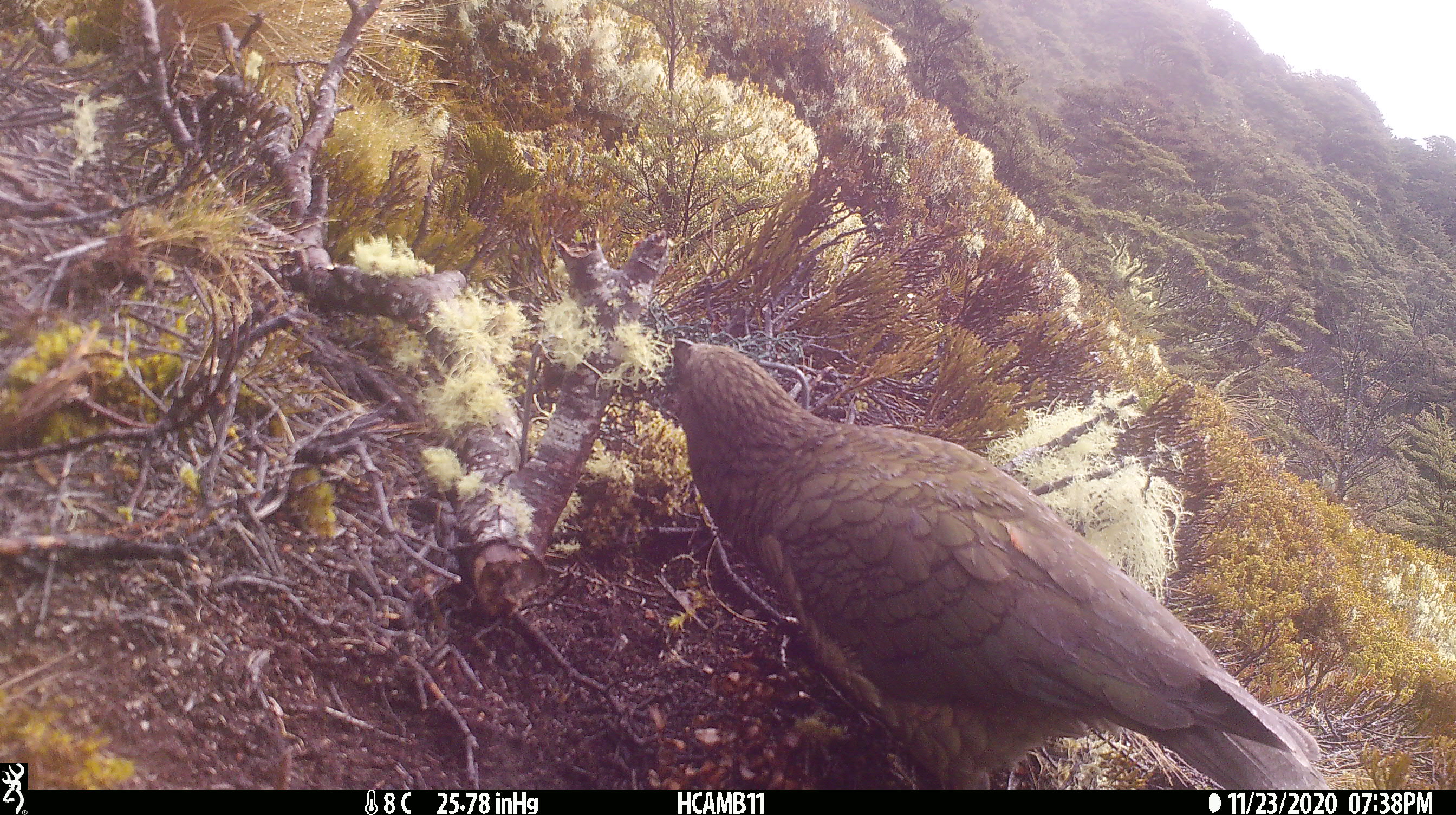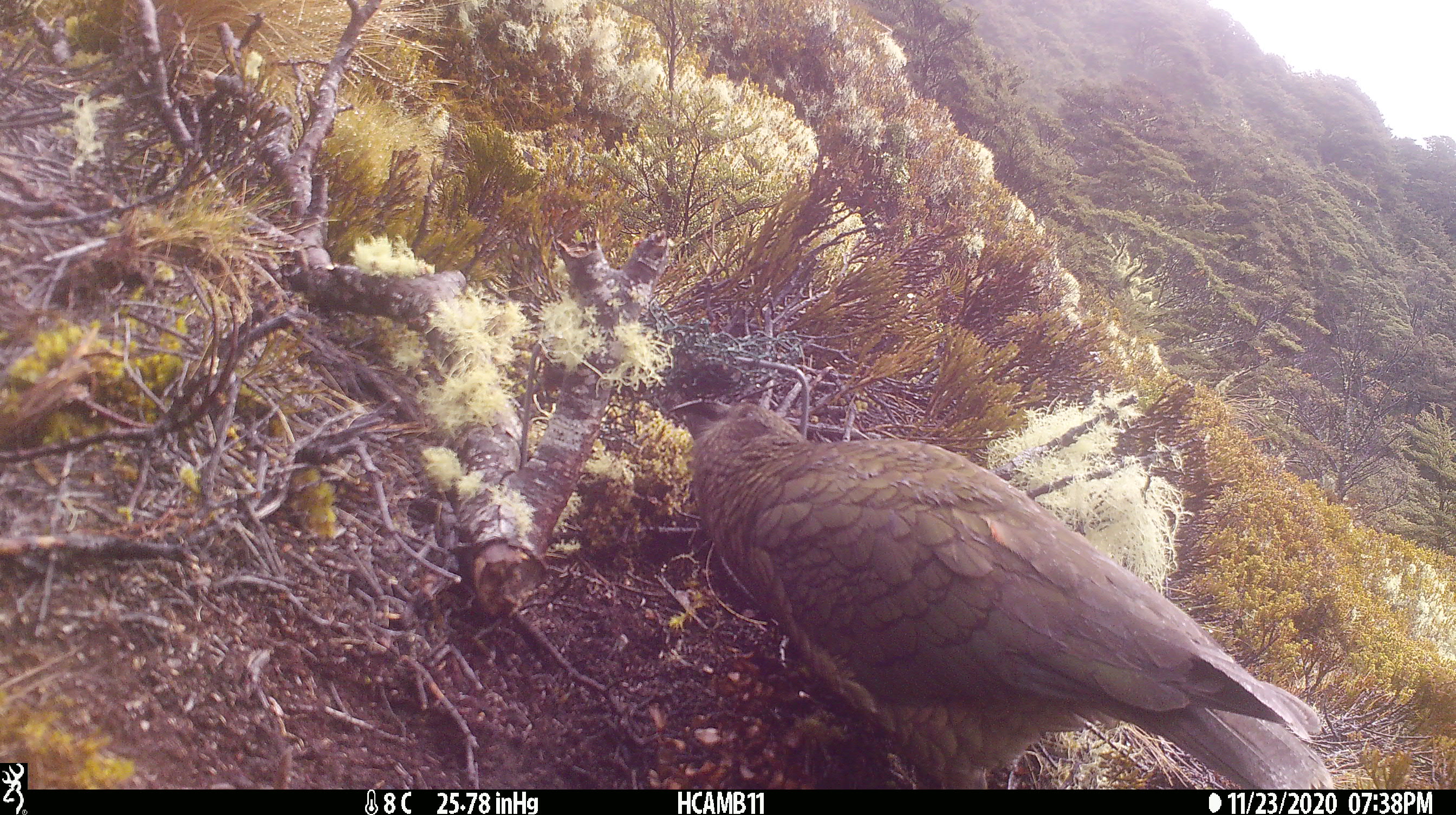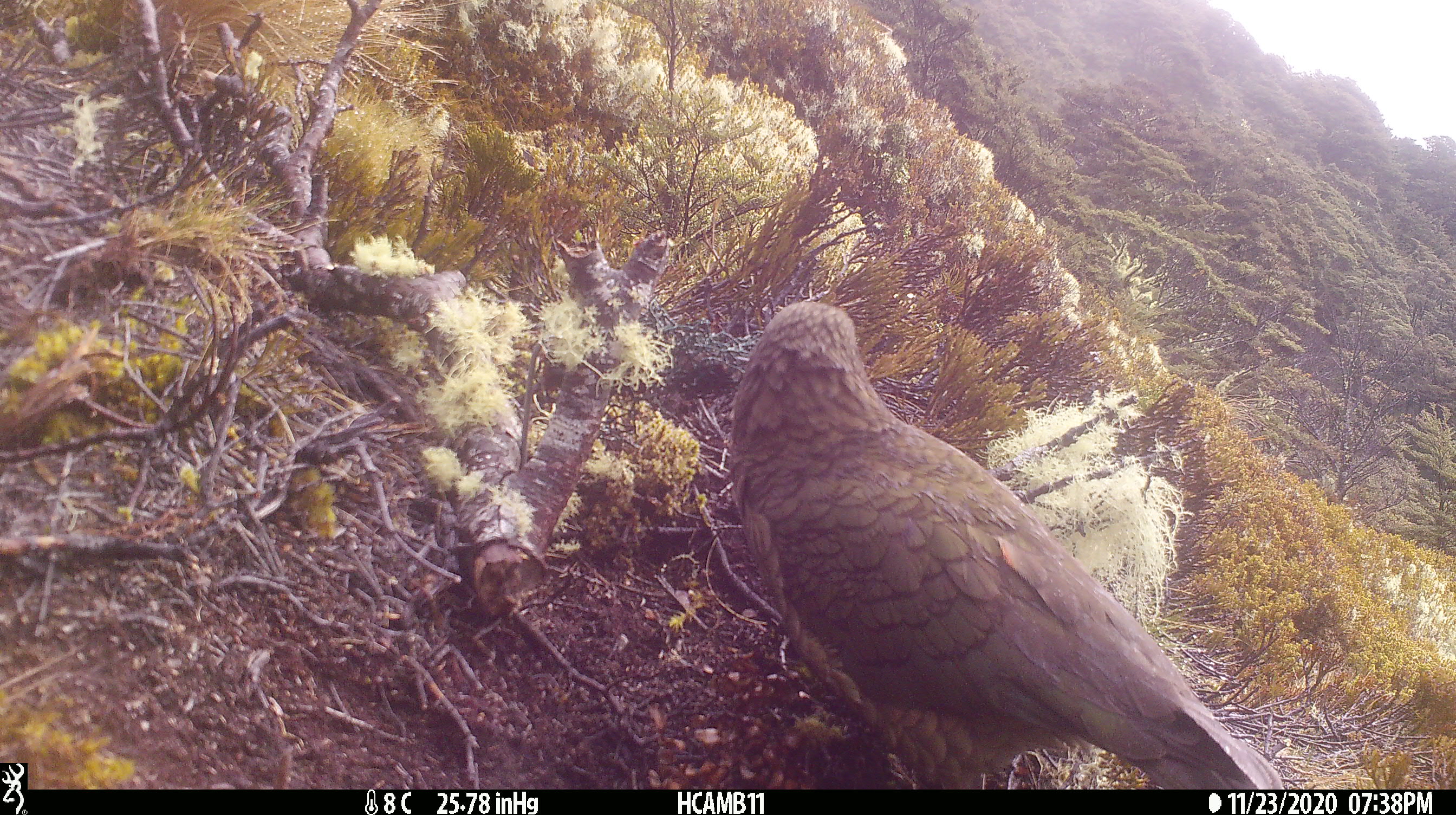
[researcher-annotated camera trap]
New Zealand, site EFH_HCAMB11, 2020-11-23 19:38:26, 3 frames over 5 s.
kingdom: Animalia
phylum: Chordata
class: Aves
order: Psittaciformes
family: Strigopidae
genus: Nestor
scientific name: Nestor notabilis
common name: kea